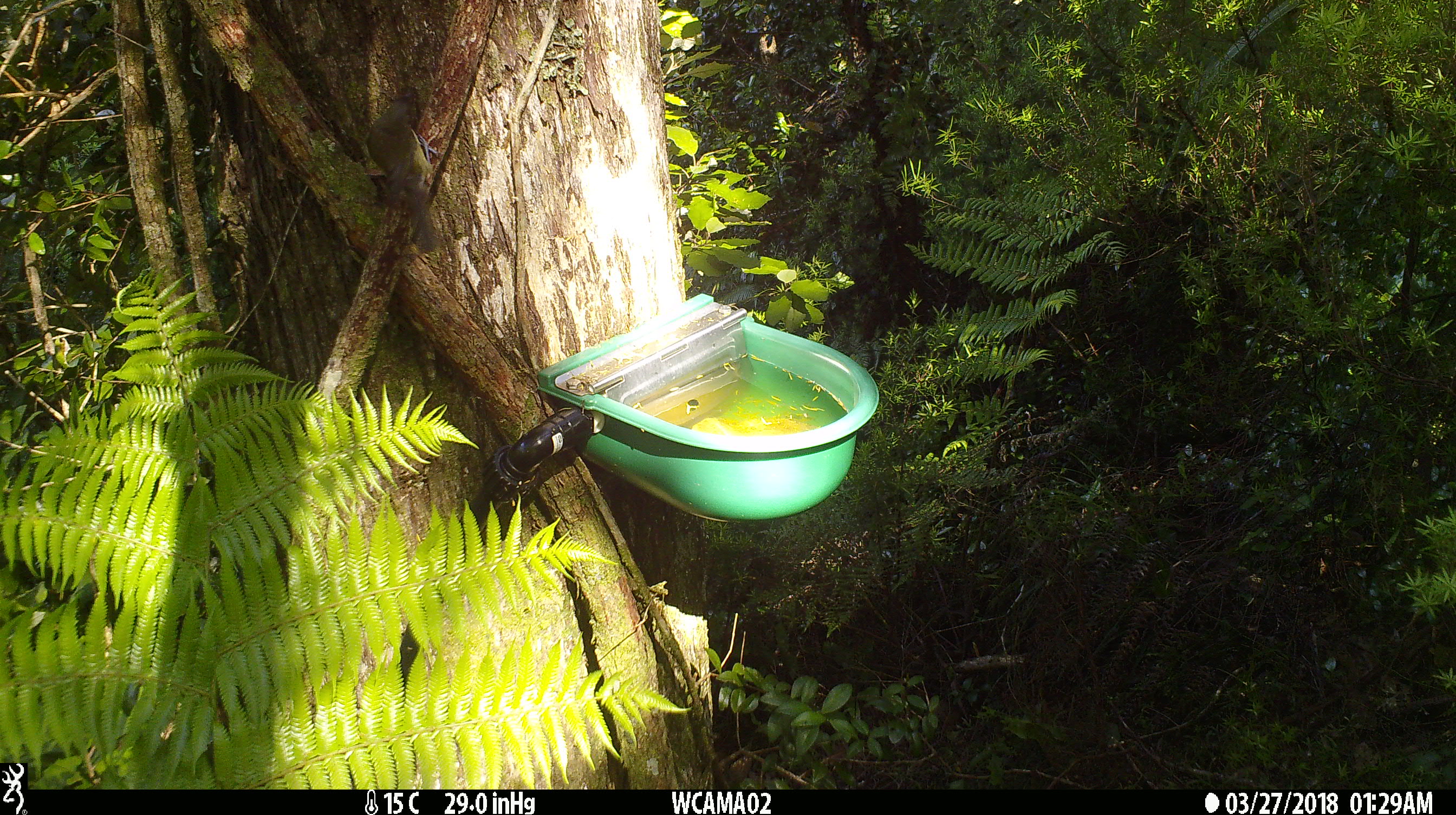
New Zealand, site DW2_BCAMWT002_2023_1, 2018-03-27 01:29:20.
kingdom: Animalia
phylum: Chordata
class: Aves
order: Passeriformes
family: Meliphagidae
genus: Anthornis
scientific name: Anthornis melanura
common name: new zealand bellbird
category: bellbird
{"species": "bellbird (new zealand bellbird) (Anthornis melanura)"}